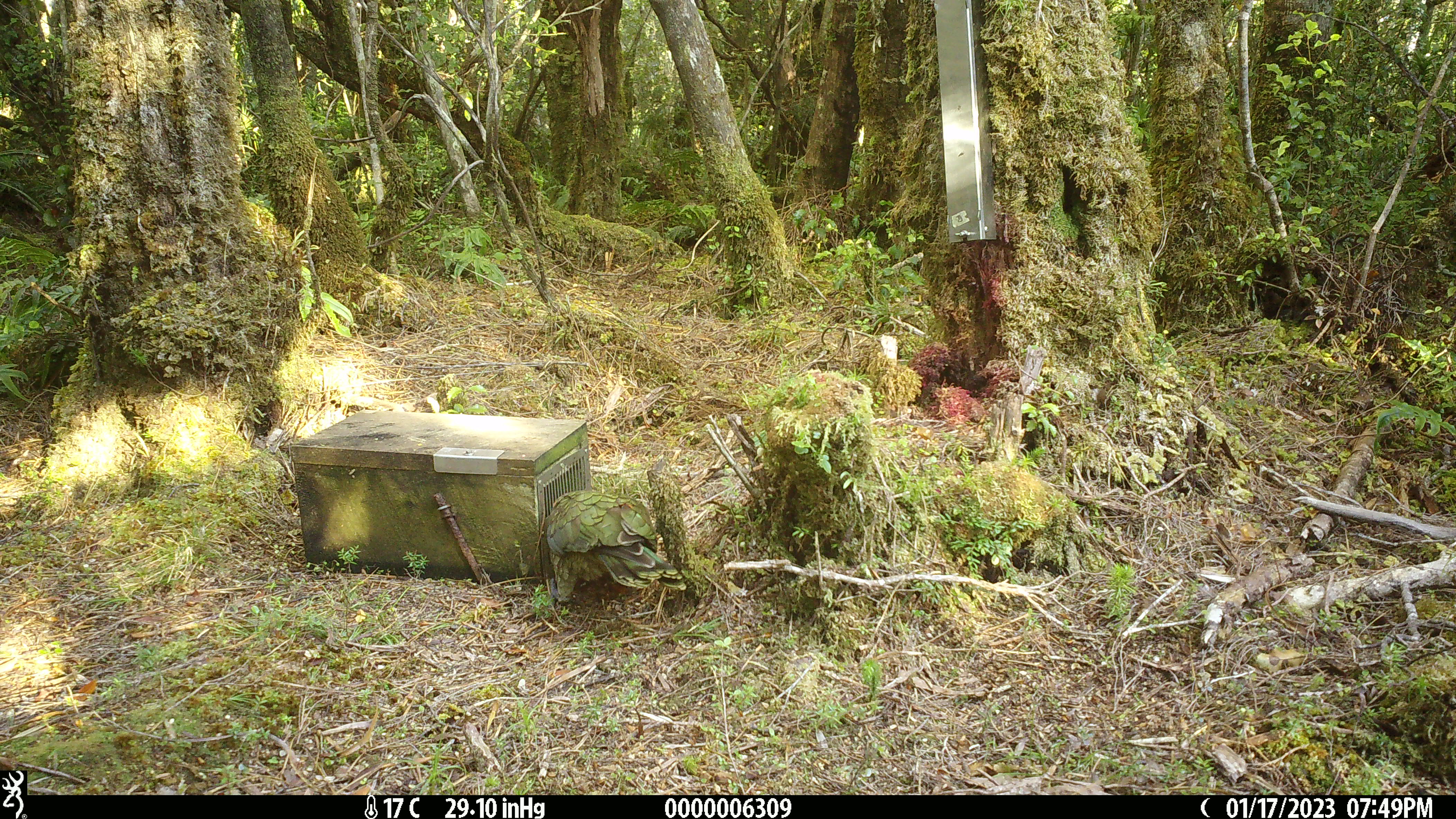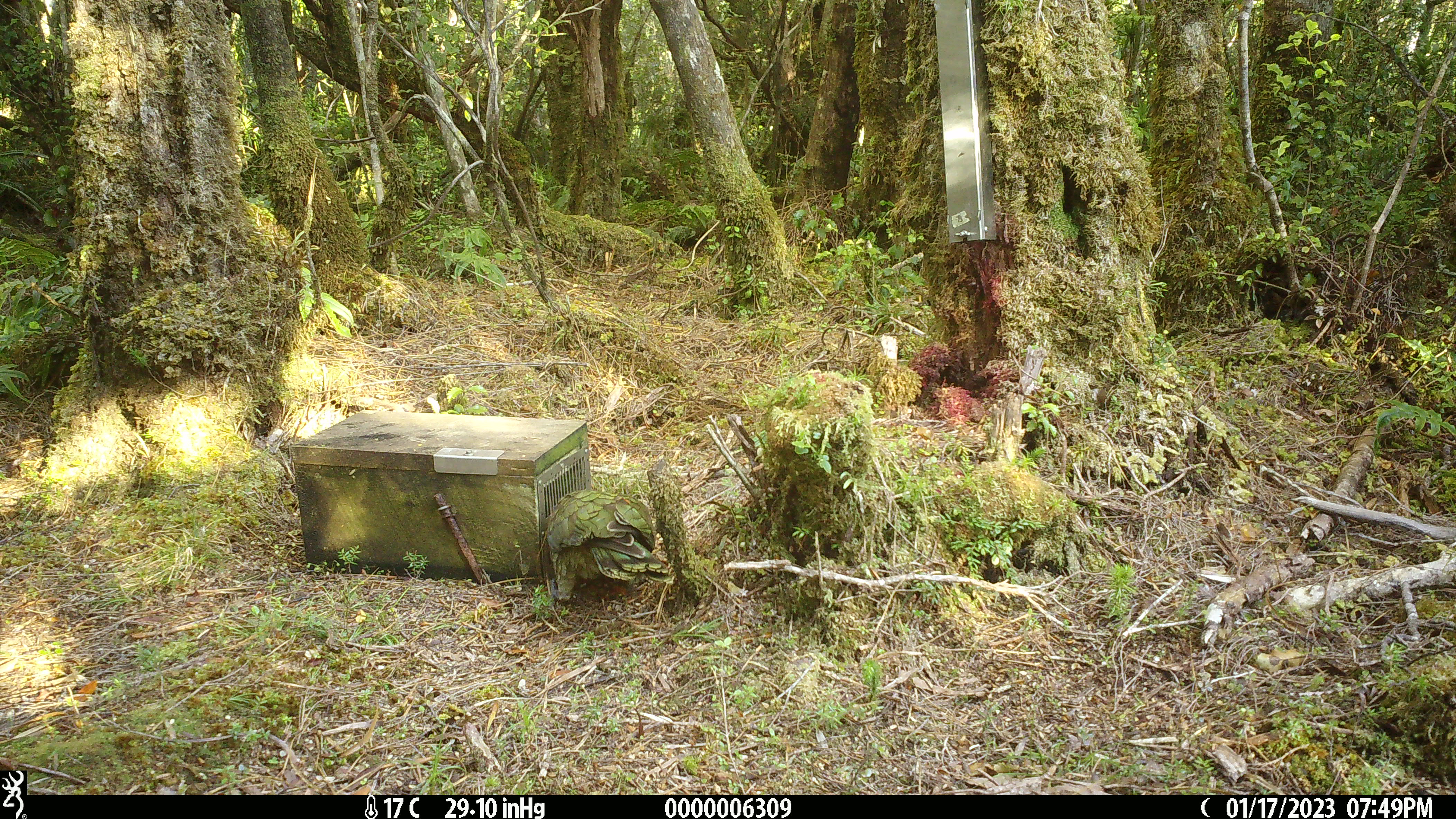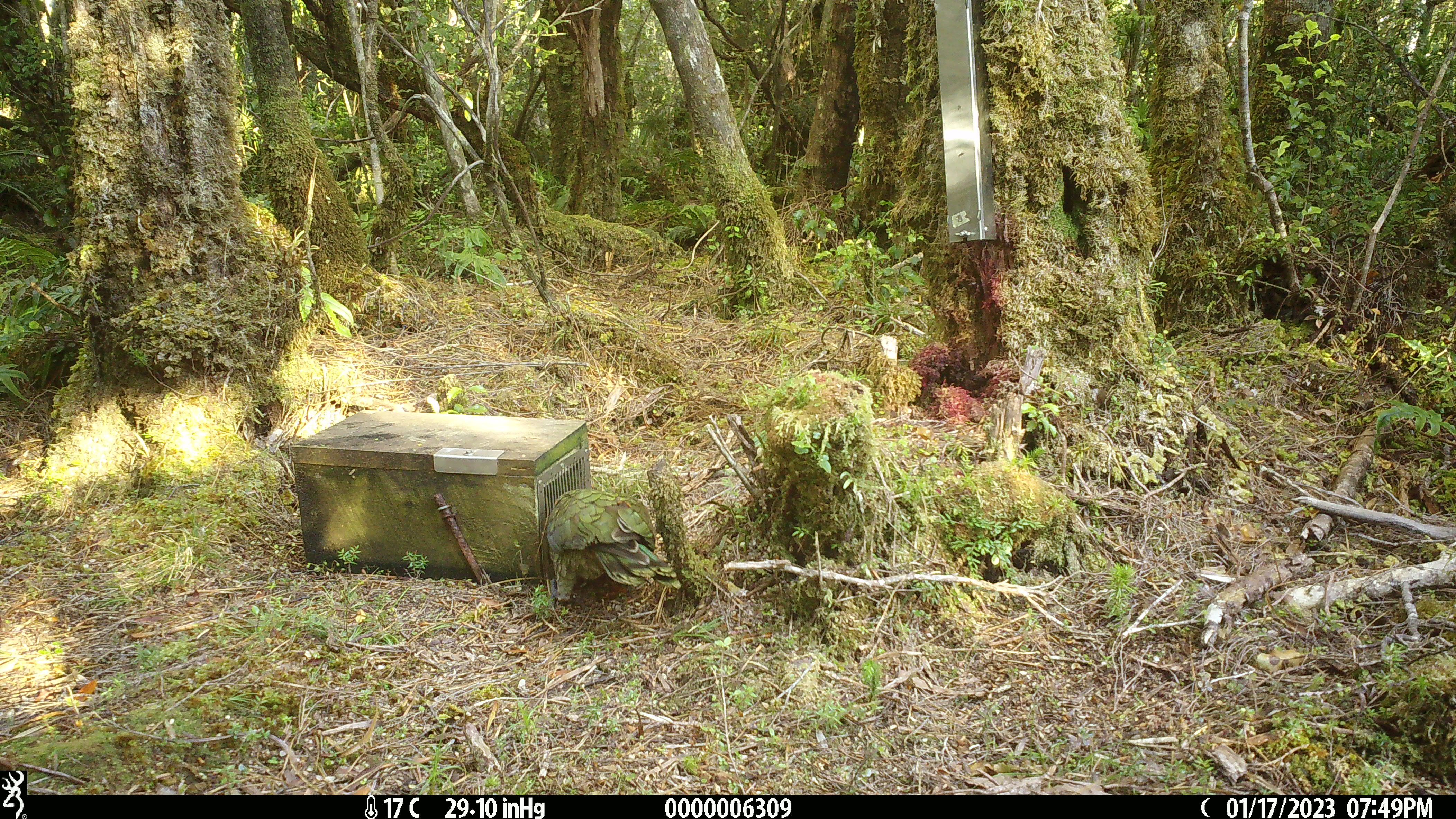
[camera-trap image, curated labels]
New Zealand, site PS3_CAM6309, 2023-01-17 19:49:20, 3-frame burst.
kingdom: Animalia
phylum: Chordata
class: Aves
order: Psittaciformes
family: Strigopidae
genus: Nestor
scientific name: Nestor notabilis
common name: kea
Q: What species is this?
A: Kea (Nestor notabilis).